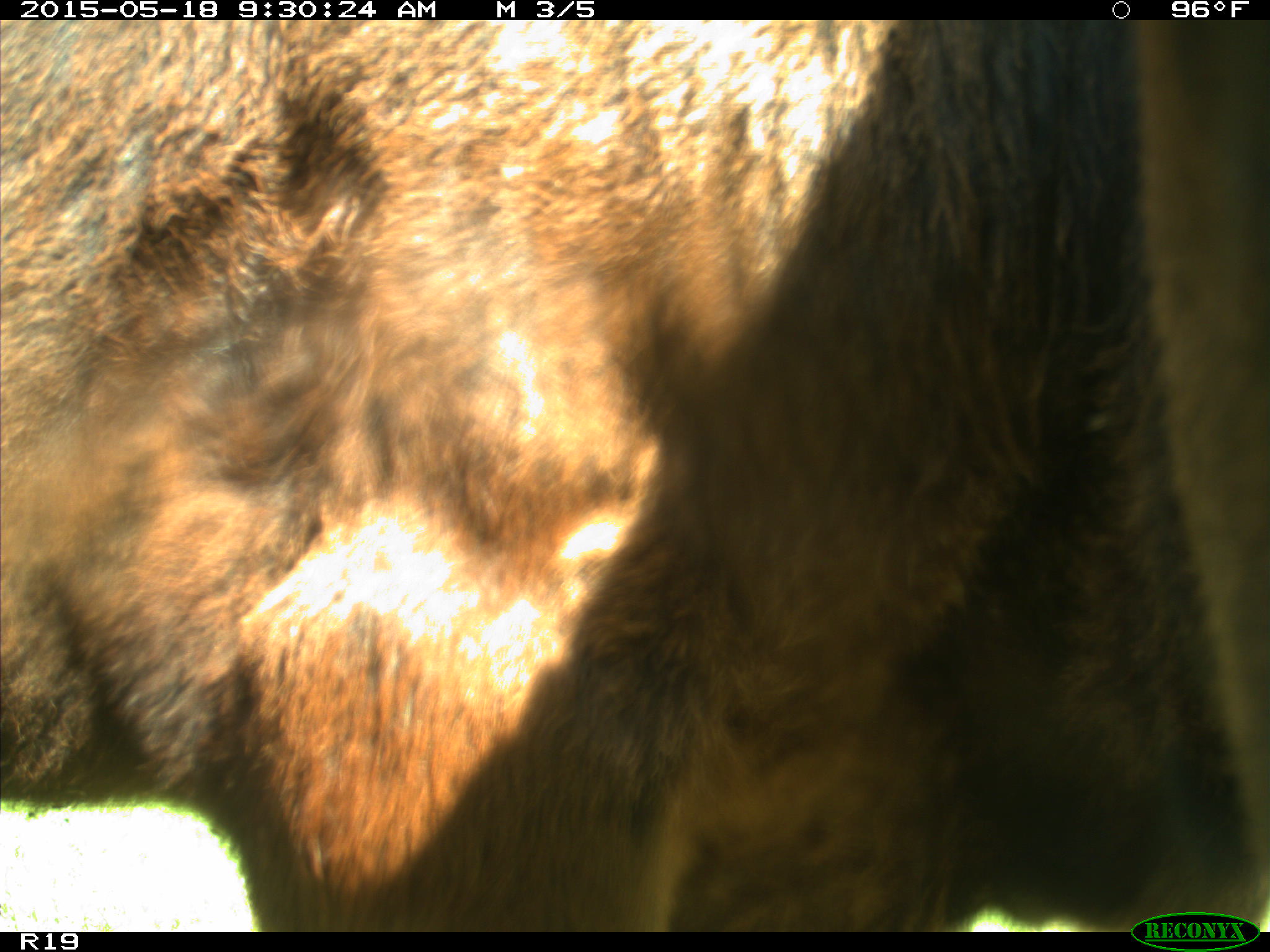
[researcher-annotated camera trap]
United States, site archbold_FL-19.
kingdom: Animalia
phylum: Chordata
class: Mammalia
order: Artiodactyla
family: Bovidae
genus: Bos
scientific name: Bos taurus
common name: domestic cow